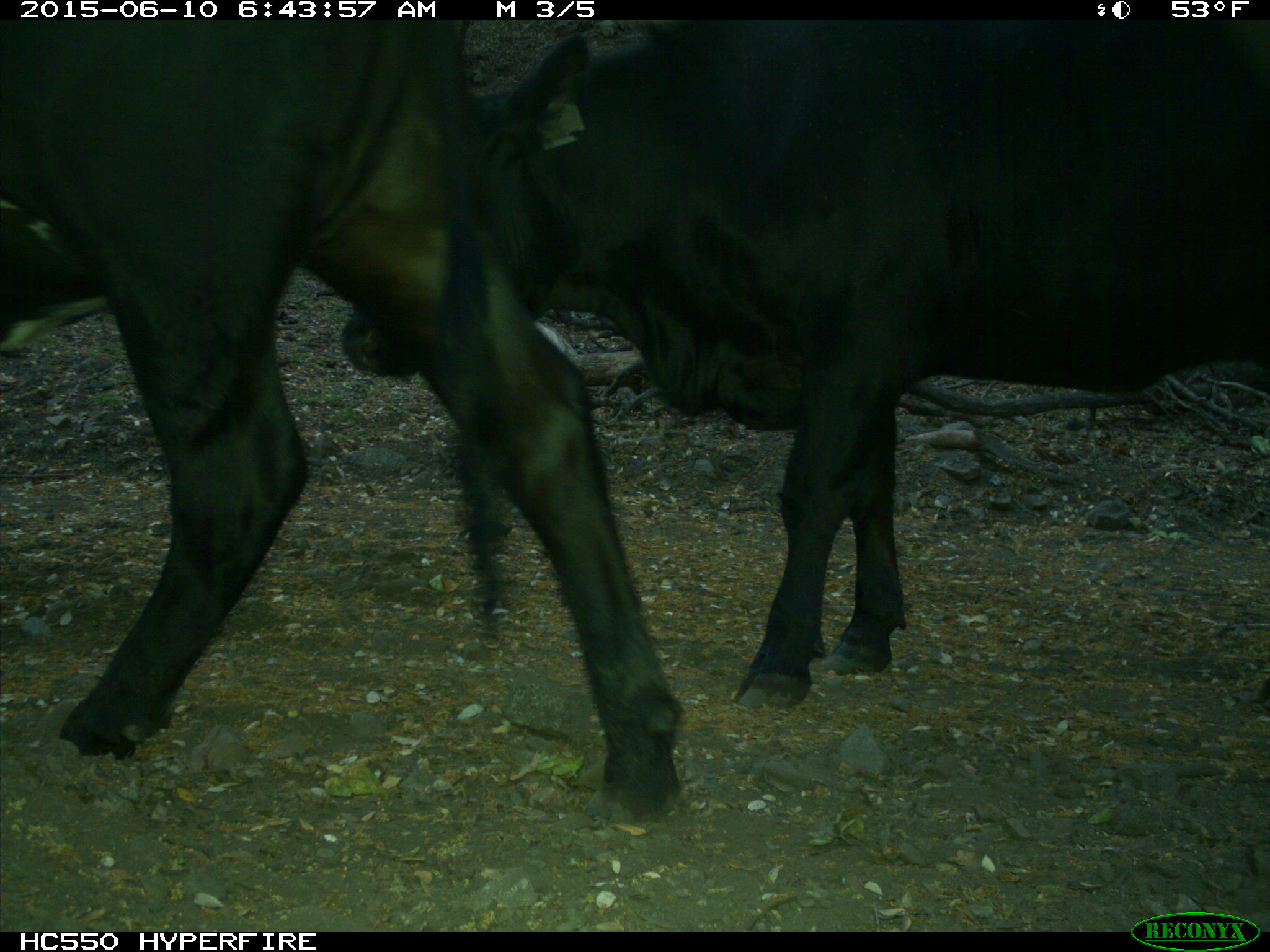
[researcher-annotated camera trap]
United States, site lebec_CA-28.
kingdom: Animalia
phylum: Chordata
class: Mammalia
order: Artiodactyla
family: Bovidae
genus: Bos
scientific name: Bos taurus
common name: domestic cow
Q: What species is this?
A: Bos taurus (domestic cow).